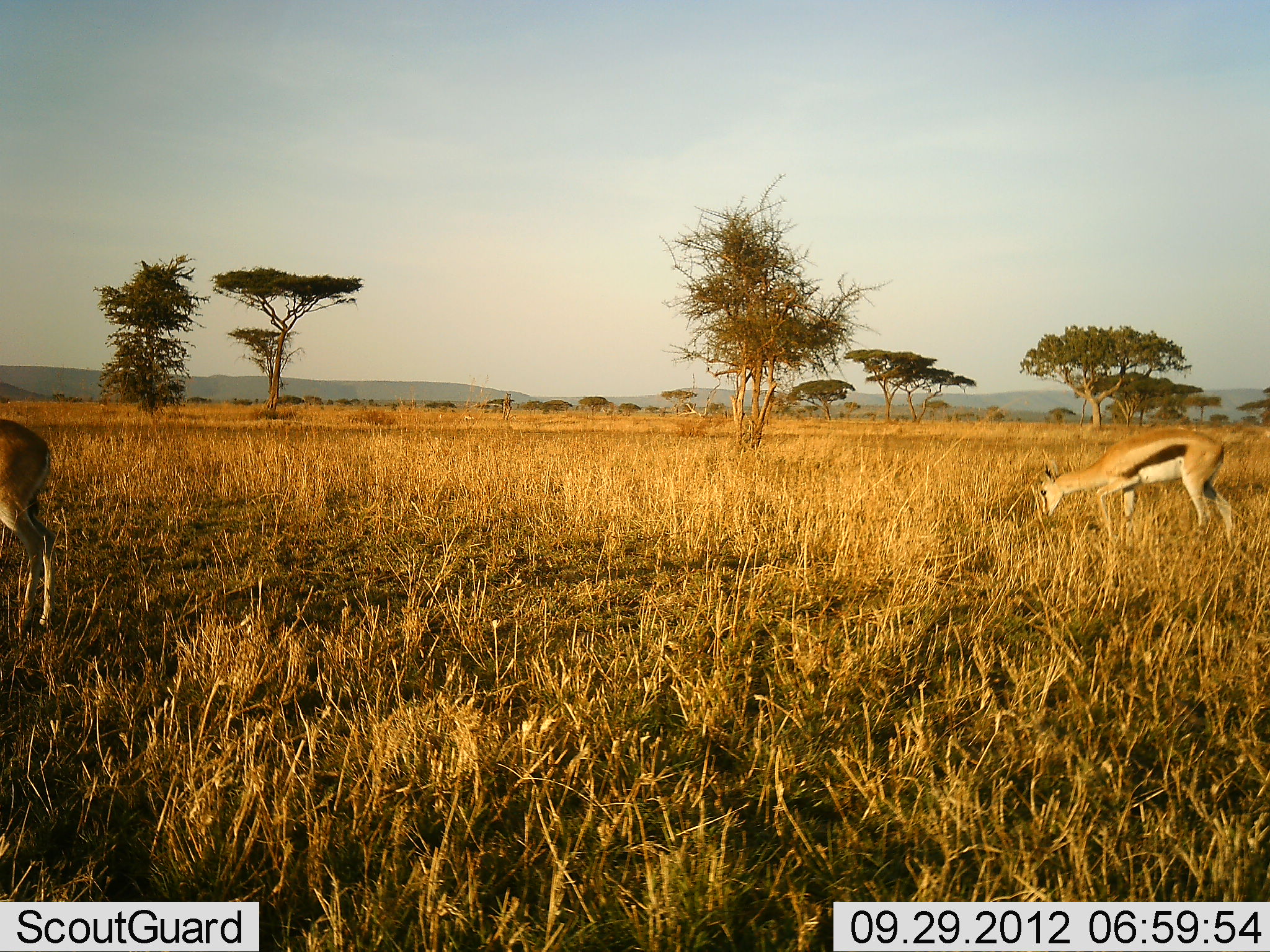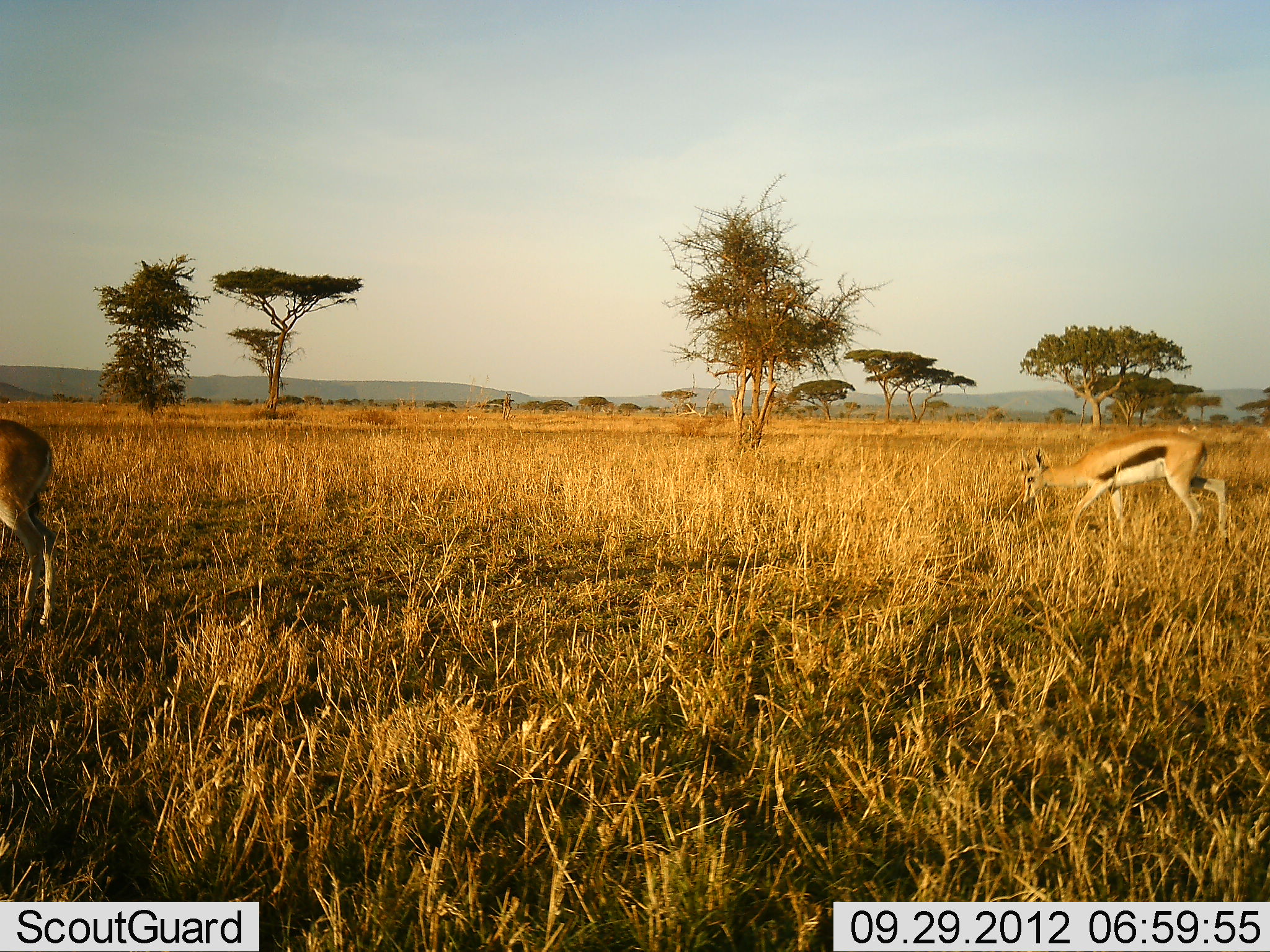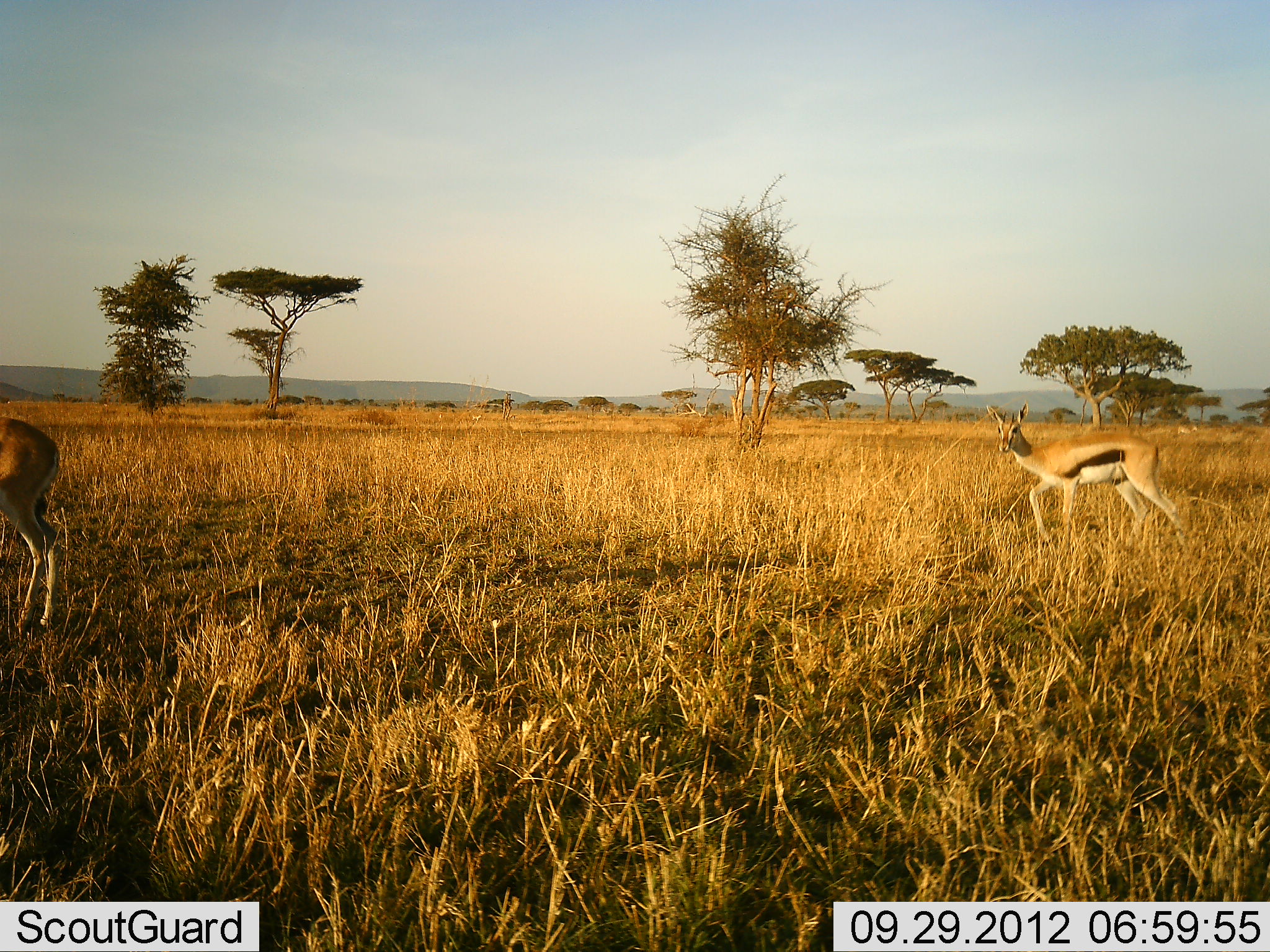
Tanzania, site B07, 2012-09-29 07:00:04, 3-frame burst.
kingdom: Animalia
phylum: Chordata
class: Mammalia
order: Artiodactyla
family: Bovidae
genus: Eudorcas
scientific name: Eudorcas thomsonii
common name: thomson's gazelle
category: gazellethomsons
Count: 2.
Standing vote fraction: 60%.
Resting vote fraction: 0%.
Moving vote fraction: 30%.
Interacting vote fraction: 0%.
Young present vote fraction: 0%.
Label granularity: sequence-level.